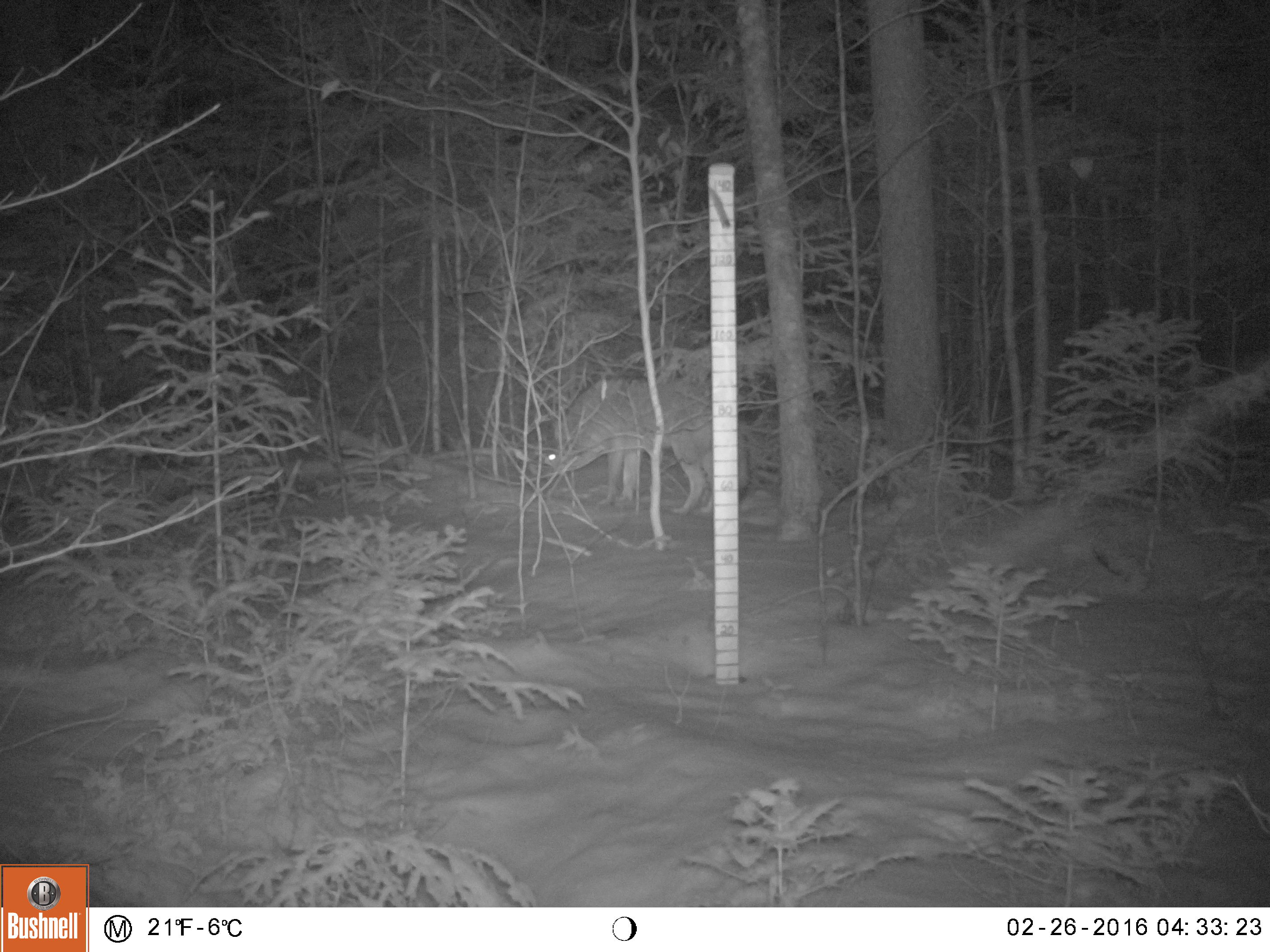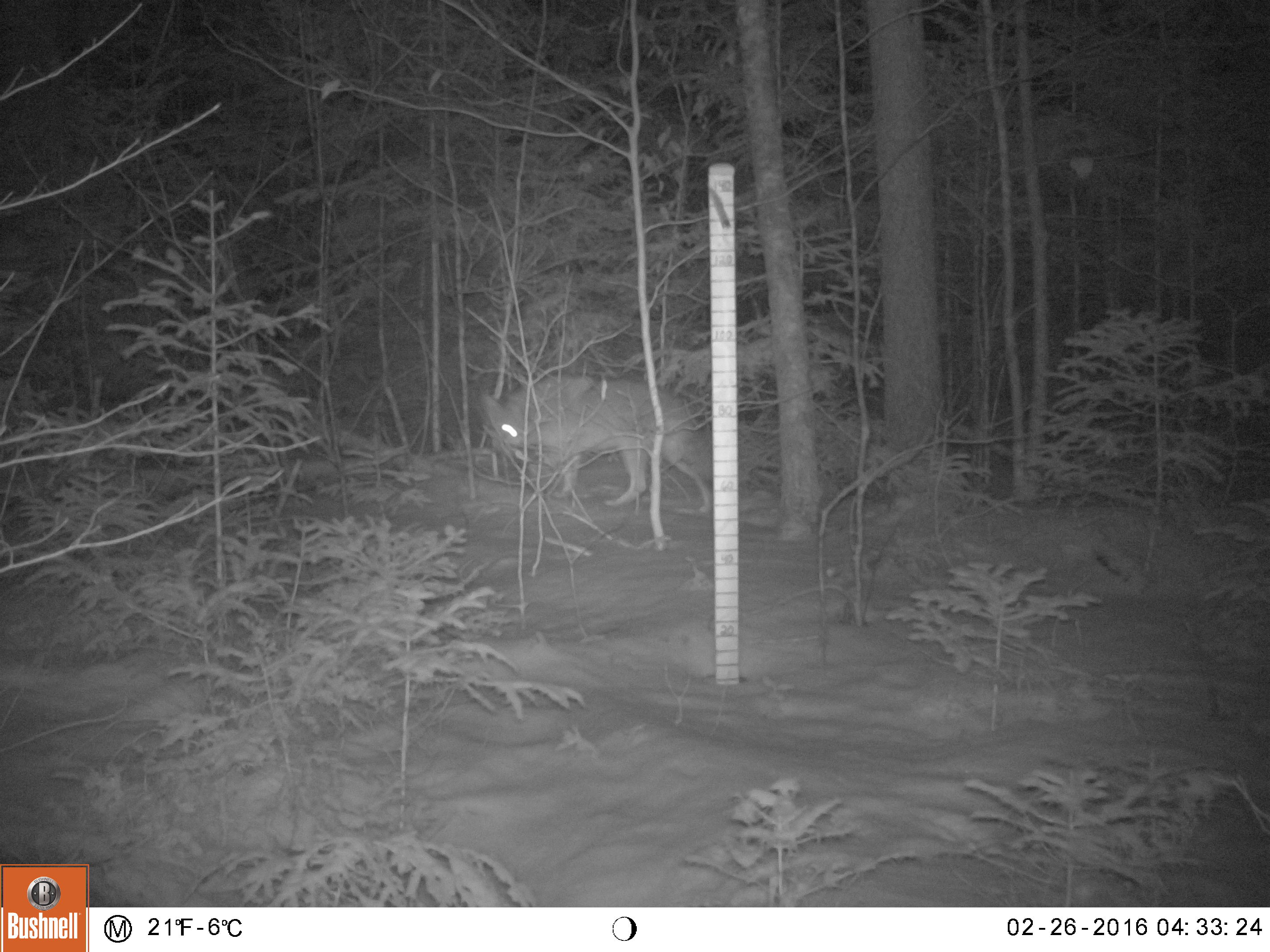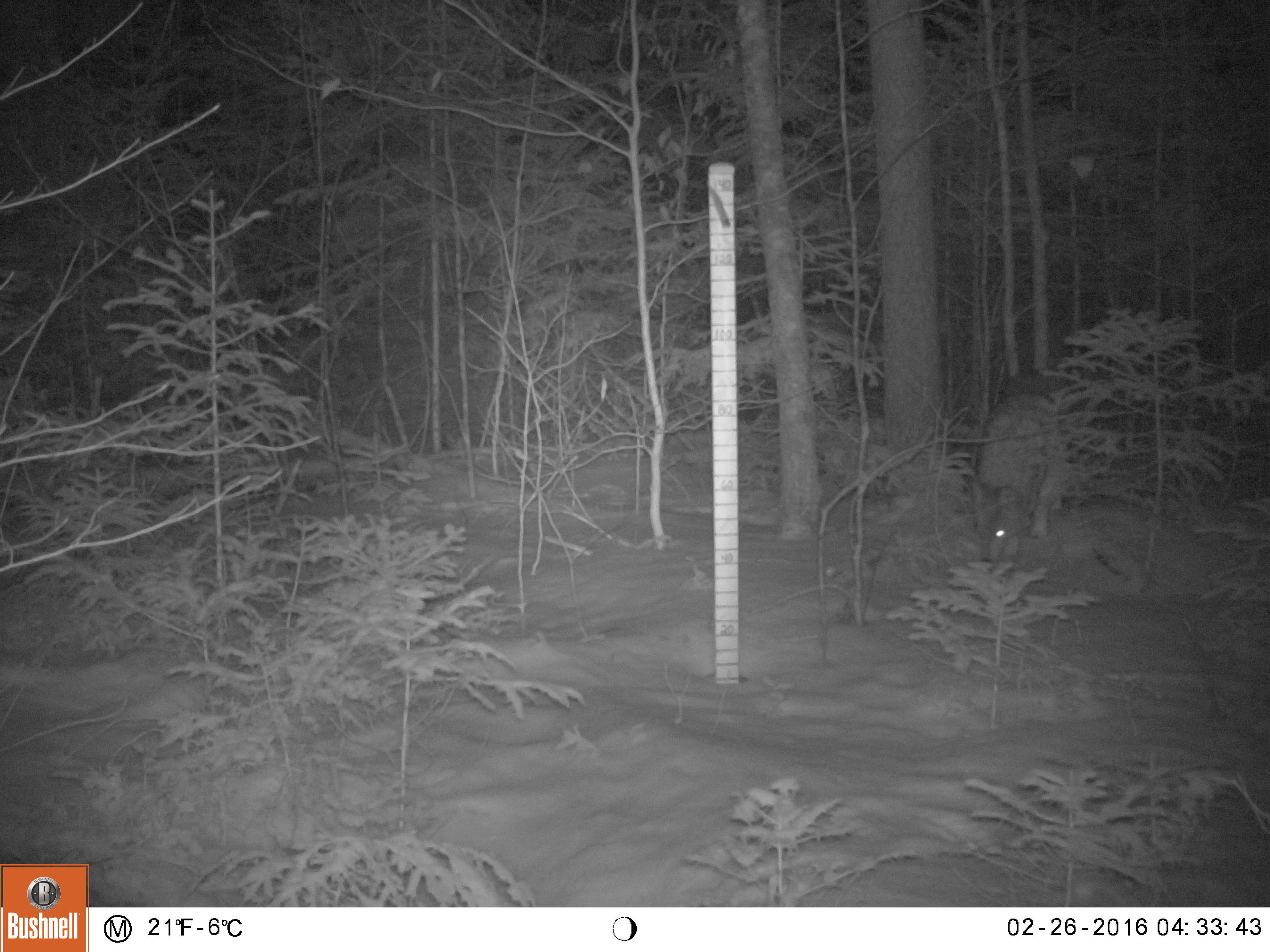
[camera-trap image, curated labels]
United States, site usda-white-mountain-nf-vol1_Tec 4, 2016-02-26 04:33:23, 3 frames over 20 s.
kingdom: Animalia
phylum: Chordata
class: Mammalia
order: Carnivora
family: Canidae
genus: Canis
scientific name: Canis latrans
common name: coyote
Coyote (Canis latrans).